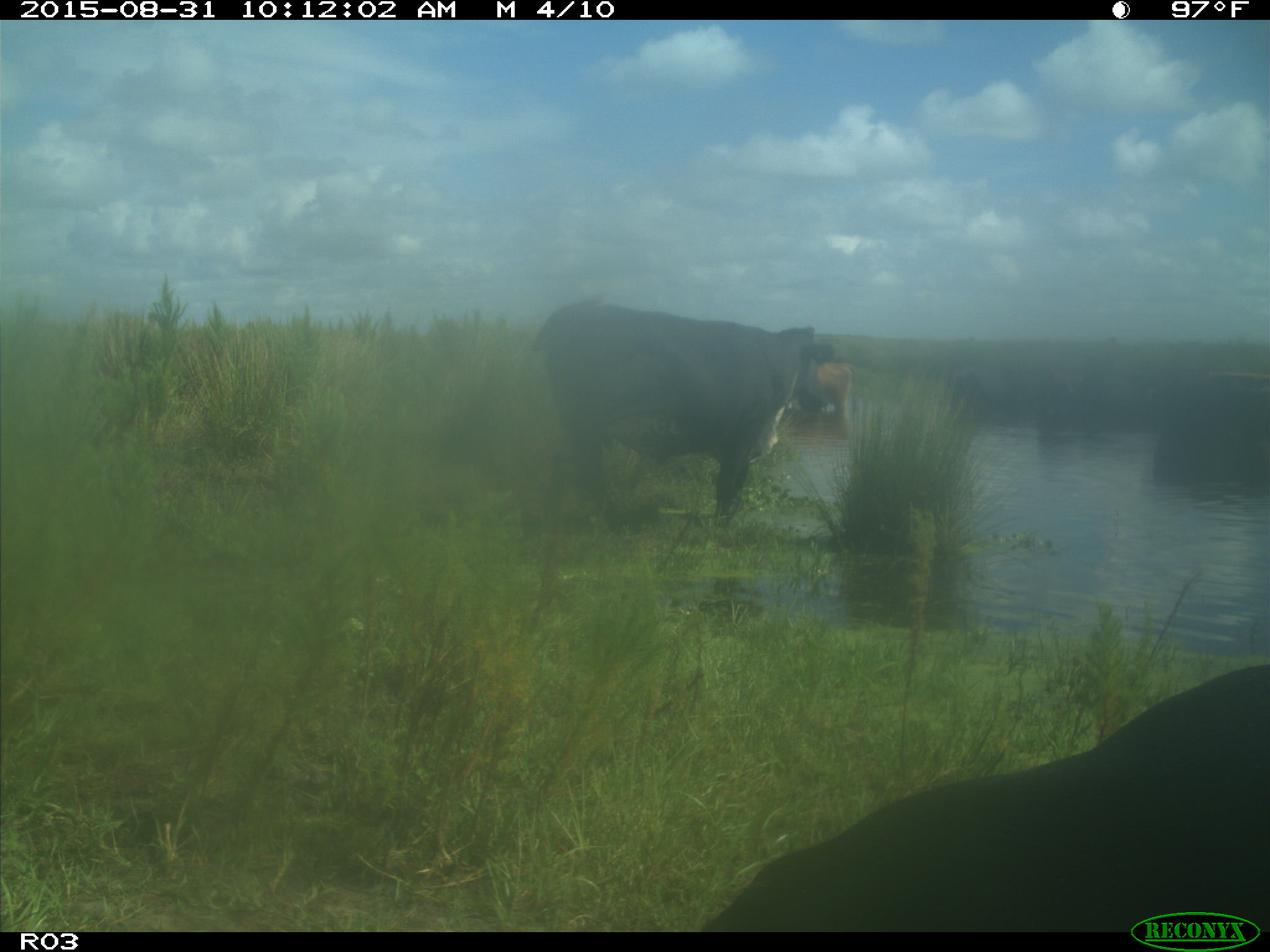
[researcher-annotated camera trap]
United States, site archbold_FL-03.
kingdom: Animalia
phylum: Chordata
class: Mammalia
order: Artiodactyla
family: Bovidae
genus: Bos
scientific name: Bos taurus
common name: domestic cow